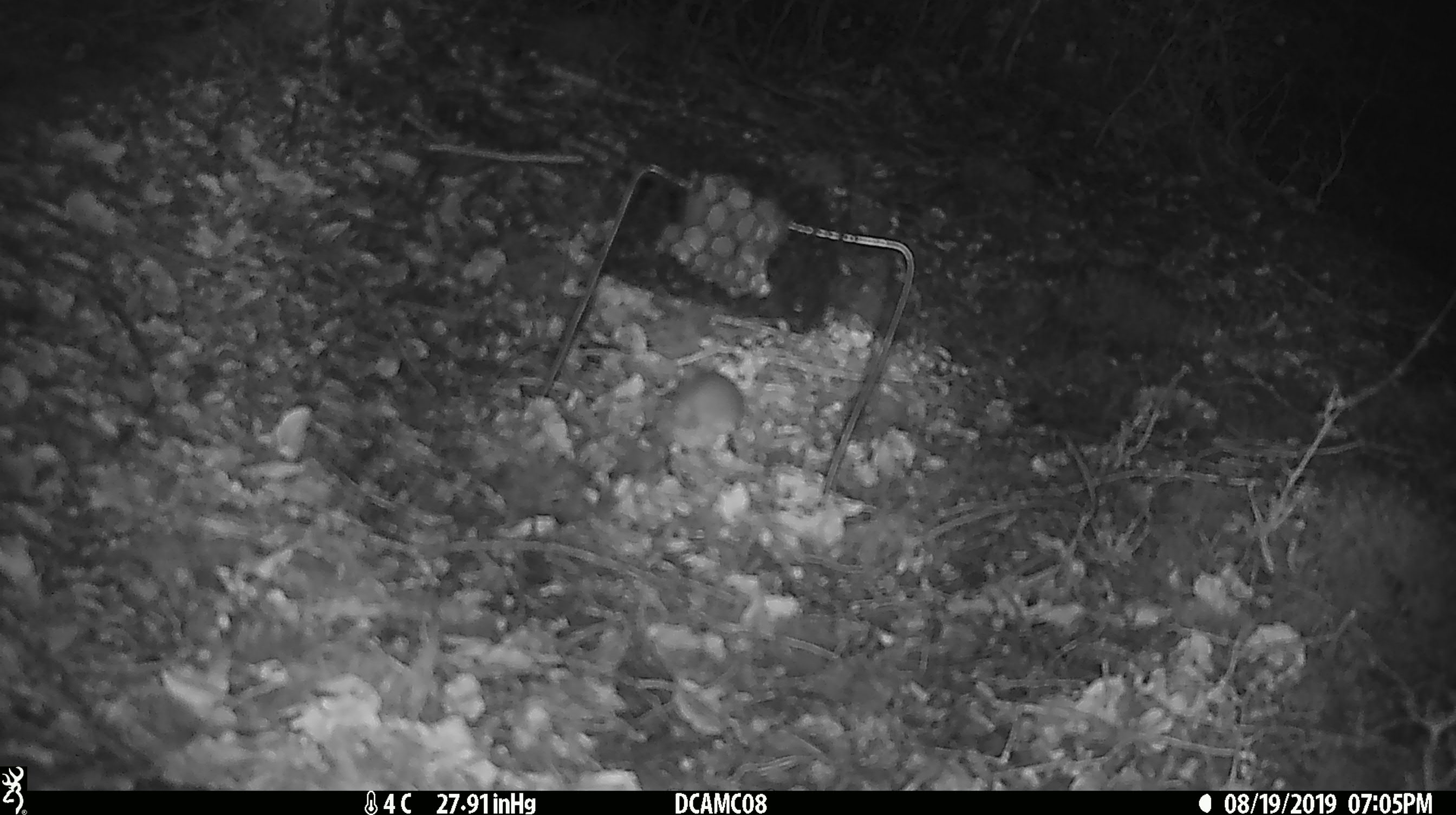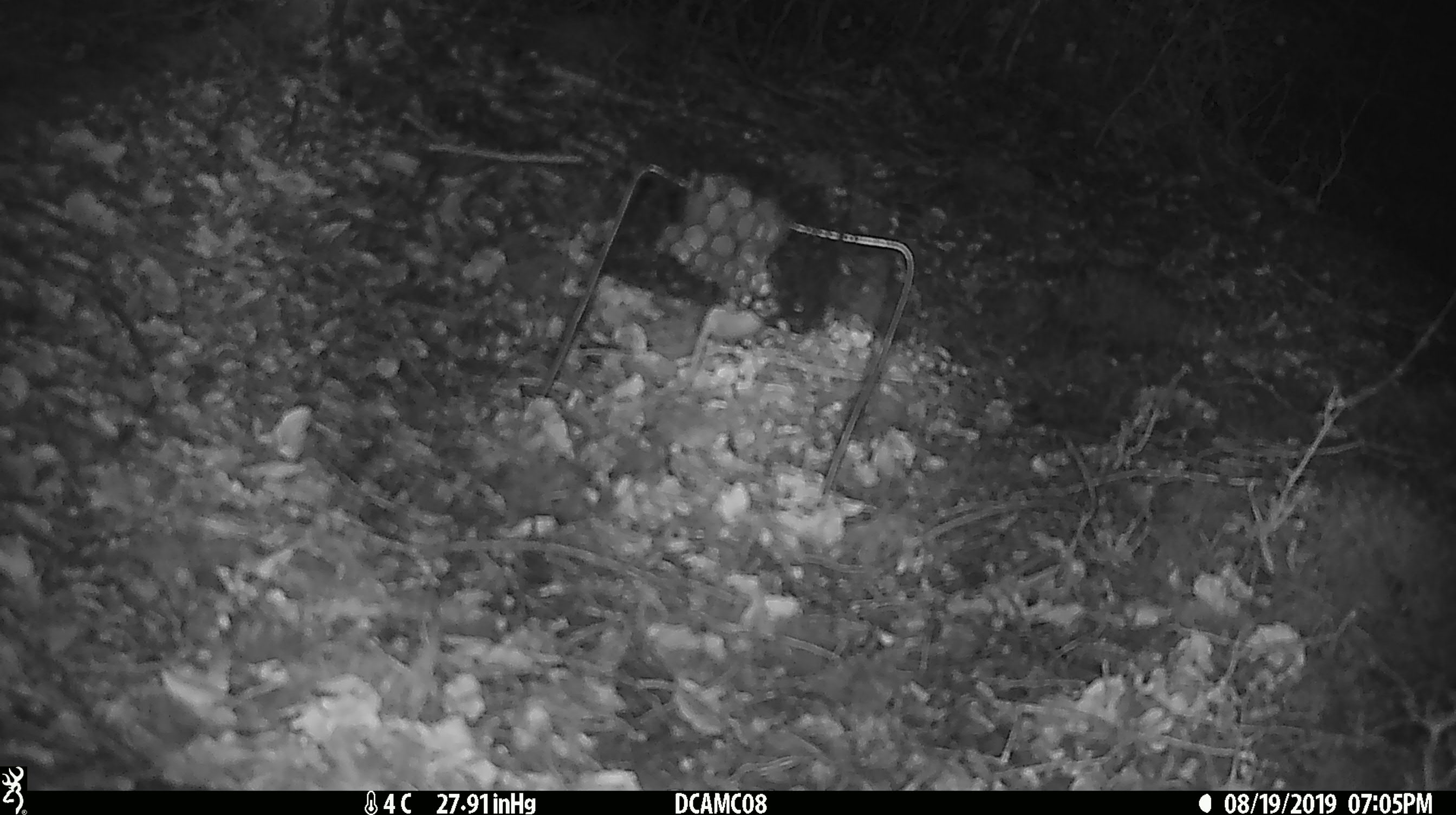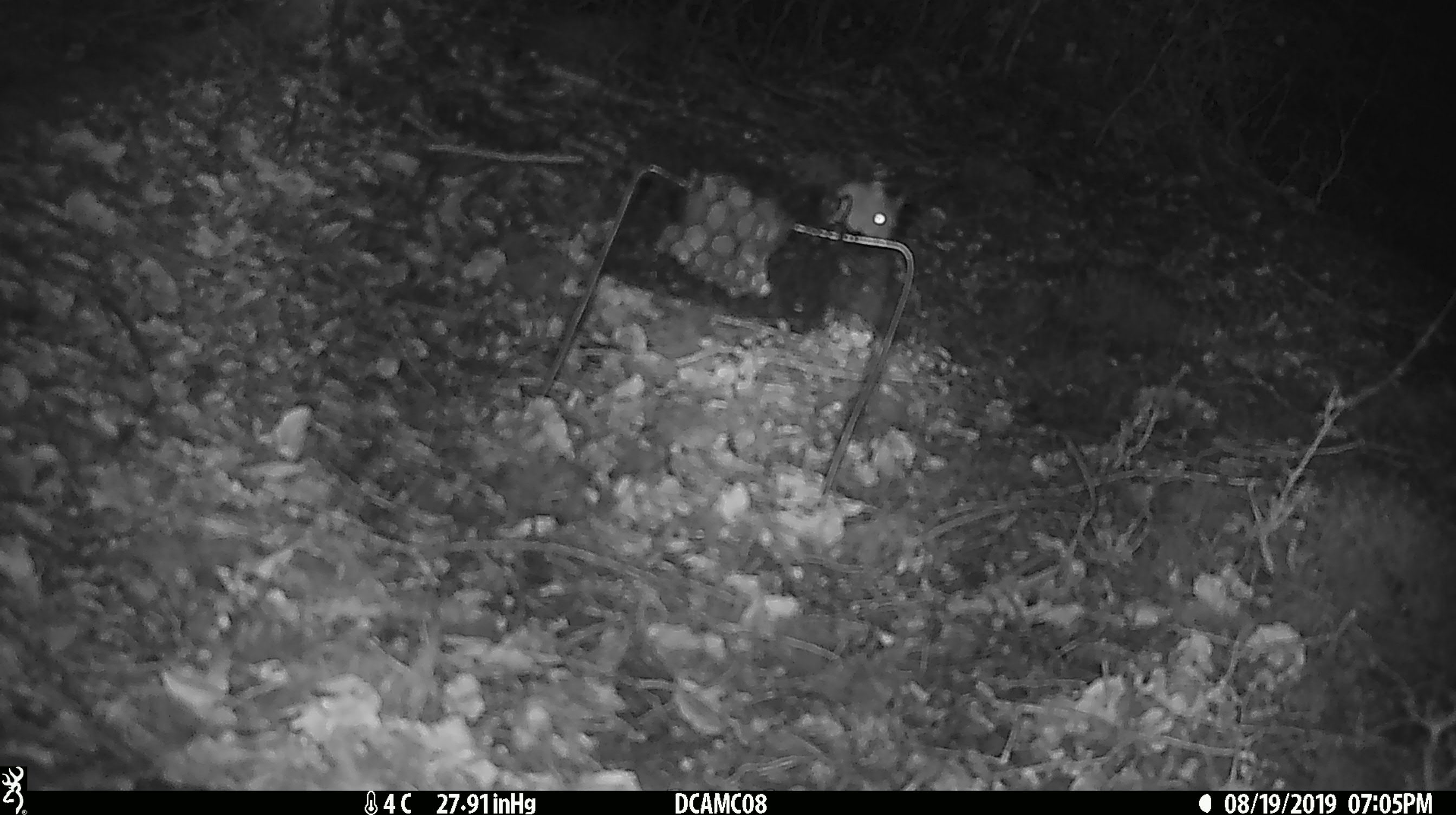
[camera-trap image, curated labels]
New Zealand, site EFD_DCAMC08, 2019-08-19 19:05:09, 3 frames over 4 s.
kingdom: Animalia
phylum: Chordata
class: Mammalia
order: Rodentia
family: Muridae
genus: Mus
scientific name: Mus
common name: mouse